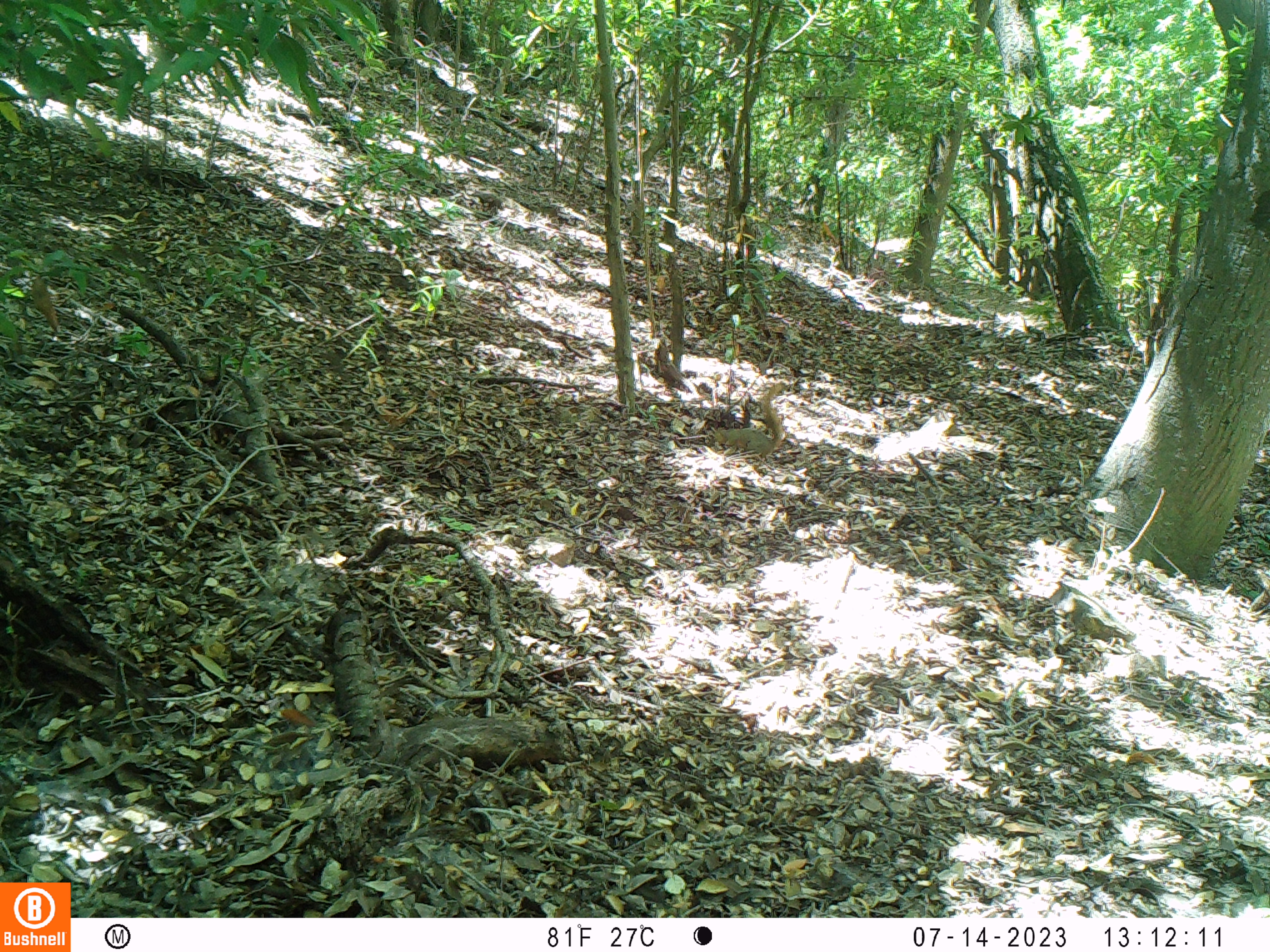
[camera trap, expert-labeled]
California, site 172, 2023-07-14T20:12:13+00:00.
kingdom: Animalia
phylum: Chordata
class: Mammalia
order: Rodentia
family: Sciuridae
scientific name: Sciuridae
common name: squirrel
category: unknown squirrel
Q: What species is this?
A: Unknown squirrel (squirrel) (Sciuridae).